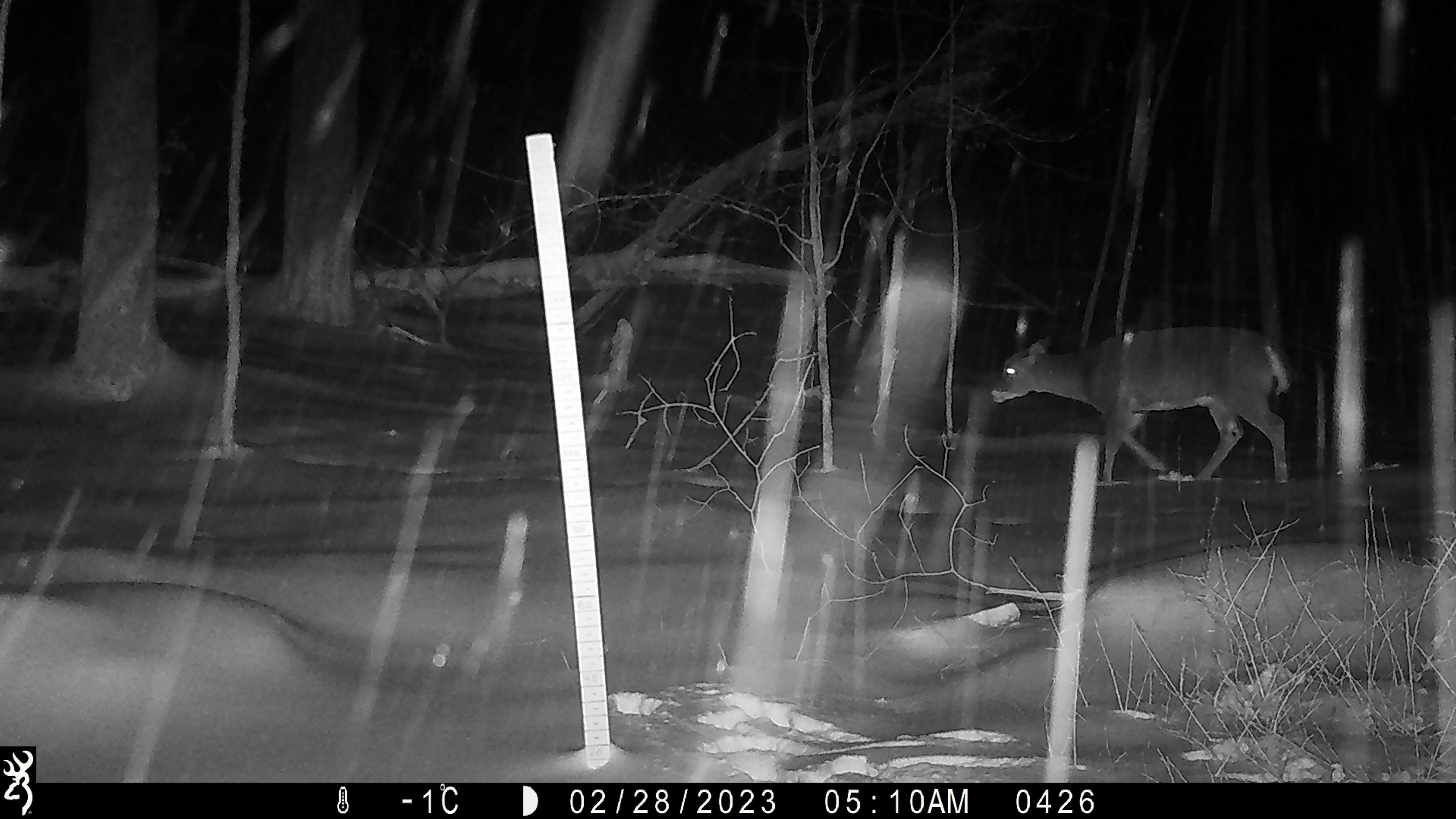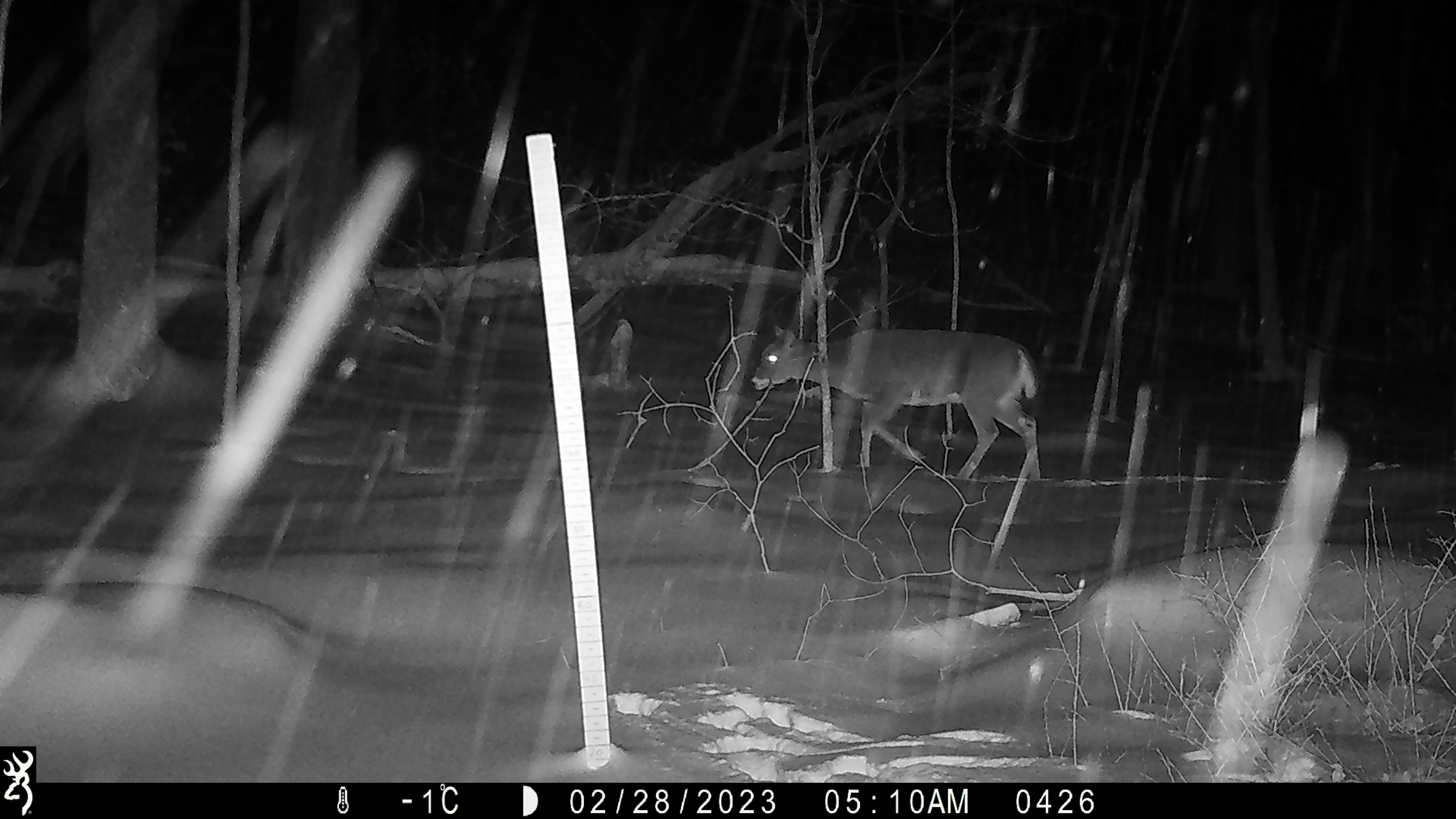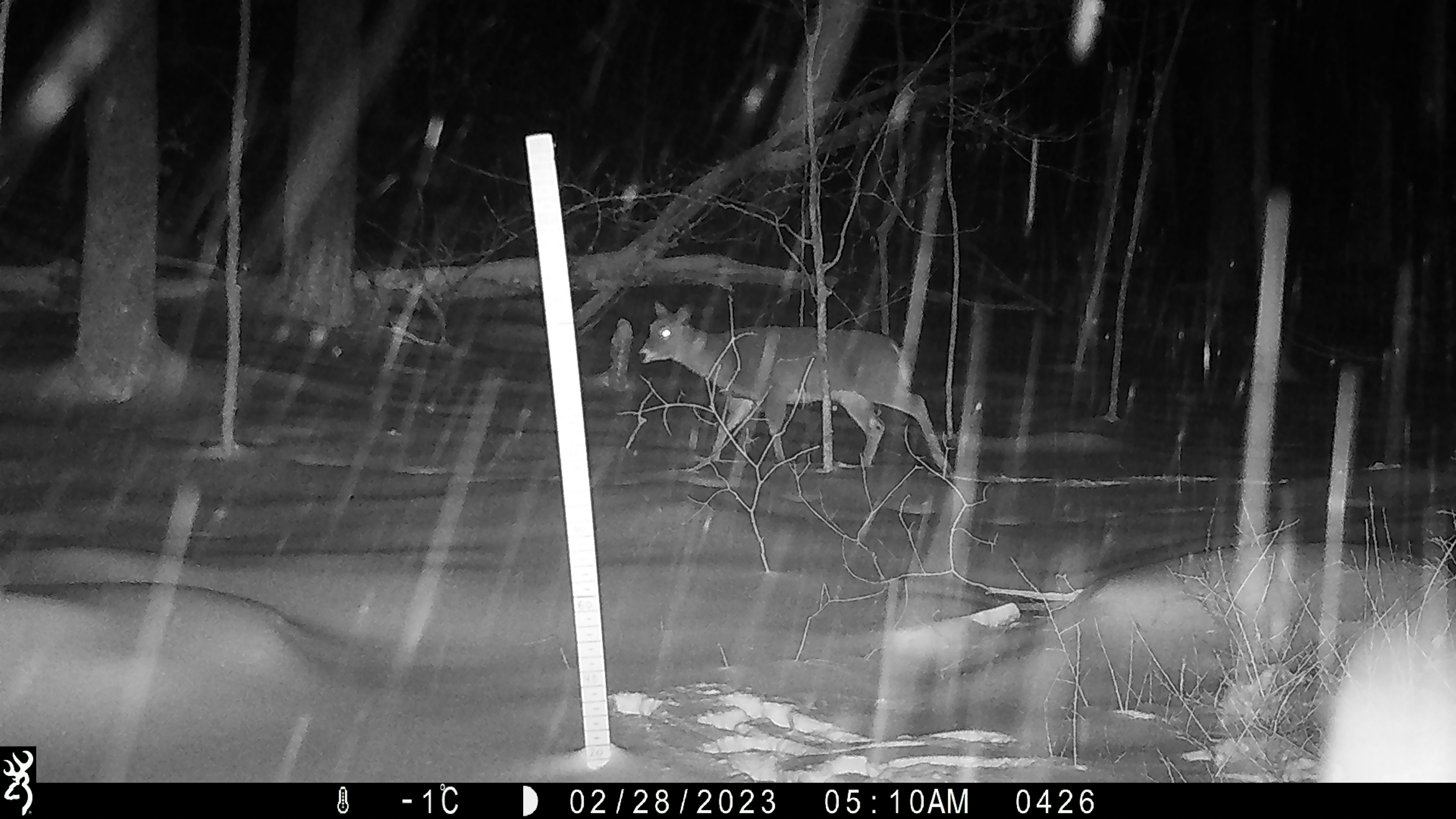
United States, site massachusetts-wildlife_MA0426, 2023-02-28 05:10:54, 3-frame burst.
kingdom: Animalia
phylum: Chordata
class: Mammalia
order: Artiodactyla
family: Cervidae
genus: Odocoileus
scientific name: Odocoileus virginianus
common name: white-tailed deer